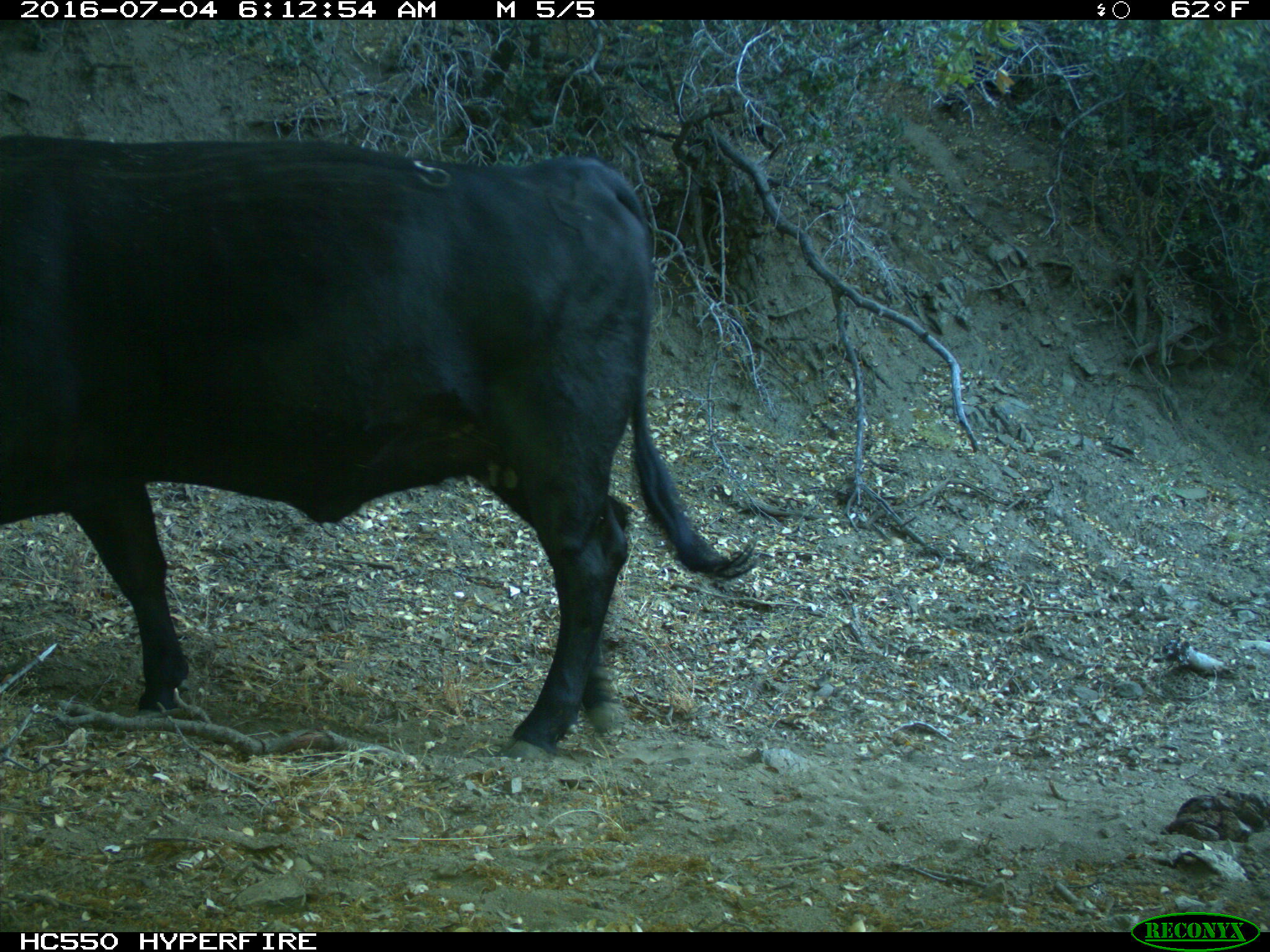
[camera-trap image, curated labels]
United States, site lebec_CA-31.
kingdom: Animalia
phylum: Chordata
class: Mammalia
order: Artiodactyla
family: Bovidae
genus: Bos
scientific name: Bos taurus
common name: domestic cow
Bos taurus (domestic cow).